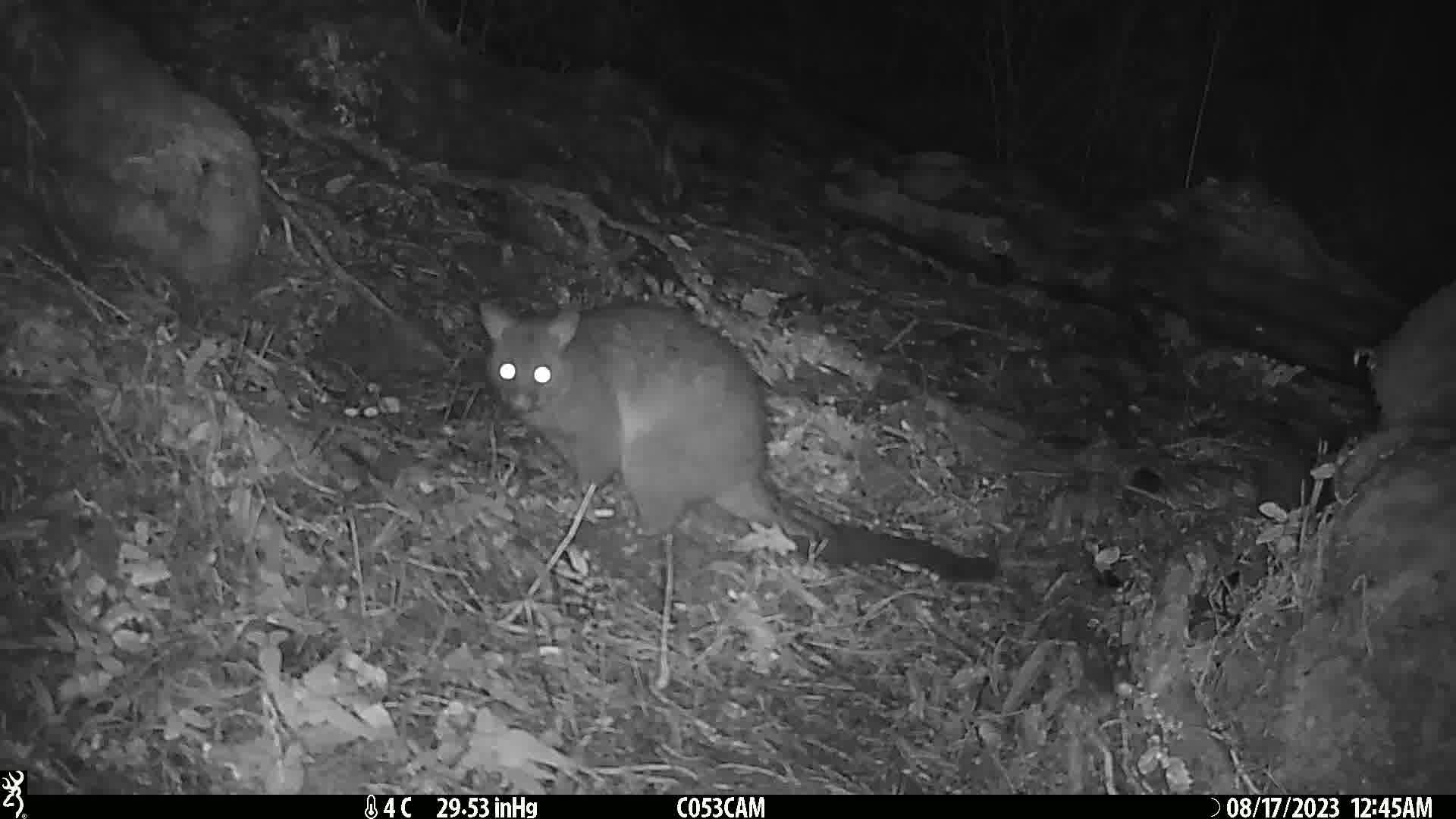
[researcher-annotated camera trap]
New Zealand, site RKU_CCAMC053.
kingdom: Animalia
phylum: Chordata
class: Mammalia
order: Diprotodontia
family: Phalangeridae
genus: Trichosurus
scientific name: Trichosurus vulpecula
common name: common brushtail possum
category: possum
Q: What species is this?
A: Possum (common brushtail possum) (Trichosurus vulpecula).